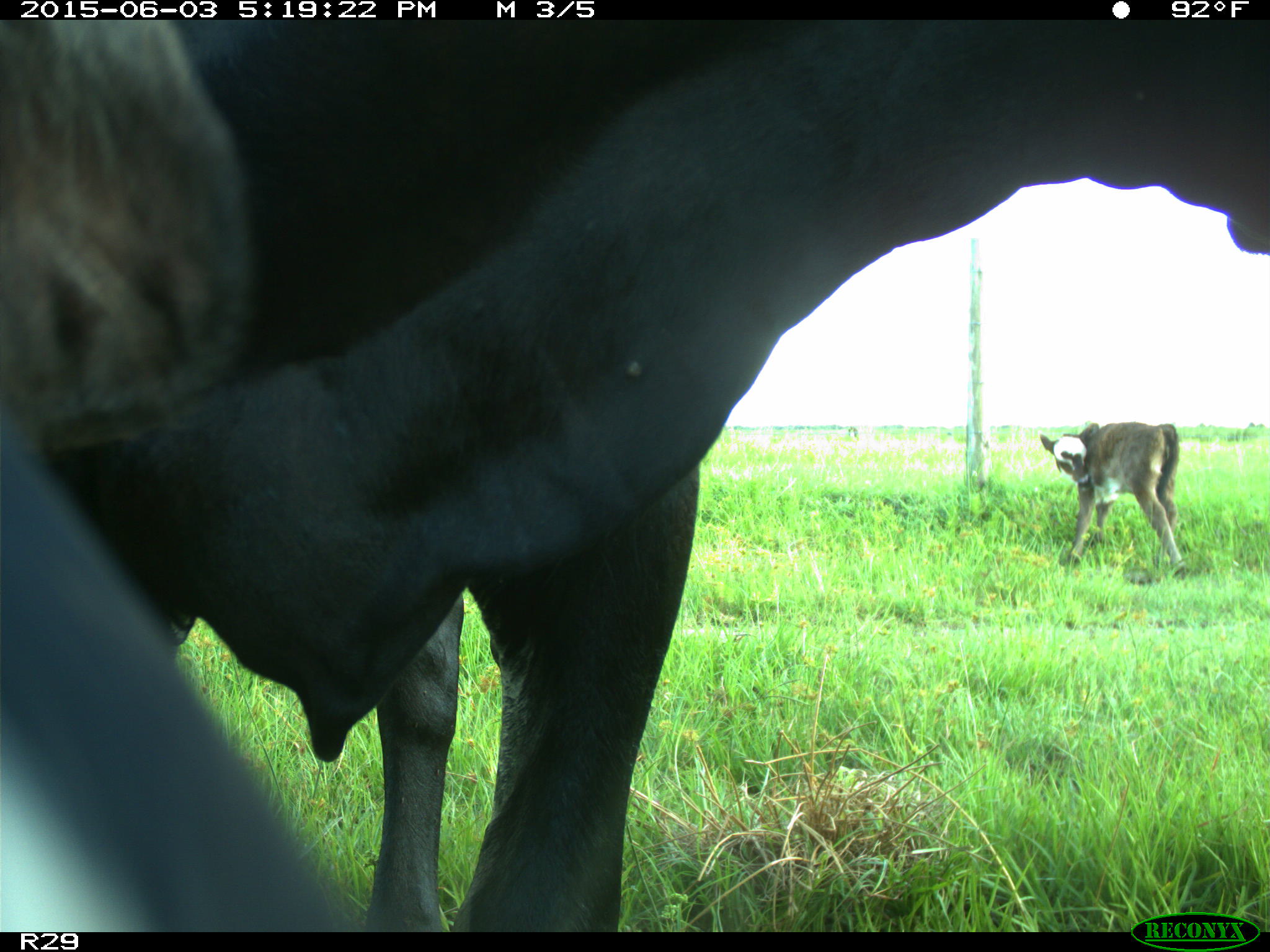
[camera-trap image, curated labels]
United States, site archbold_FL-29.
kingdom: Animalia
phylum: Chordata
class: Mammalia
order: Artiodactyla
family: Bovidae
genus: Bos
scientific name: Bos taurus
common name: domestic cow